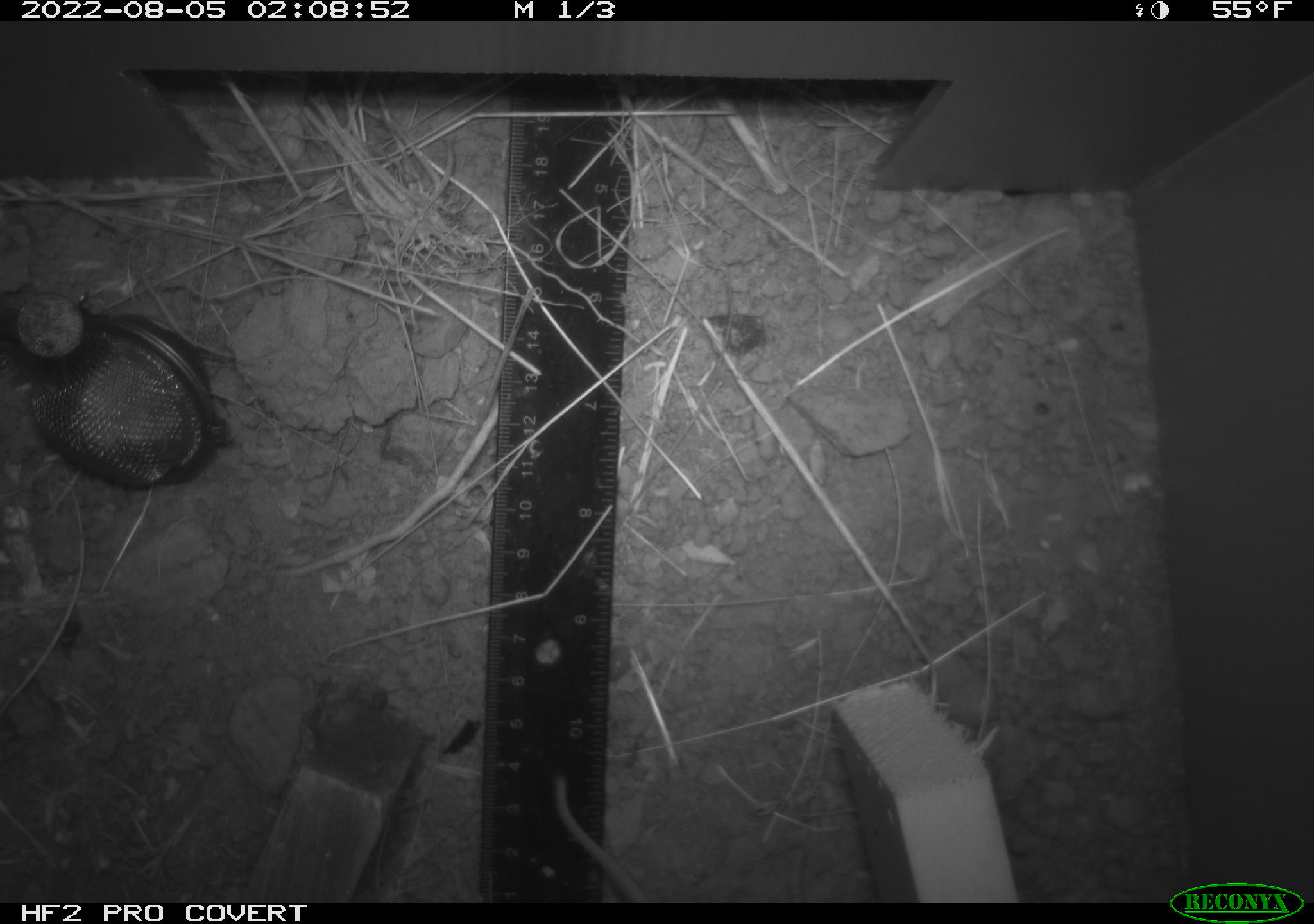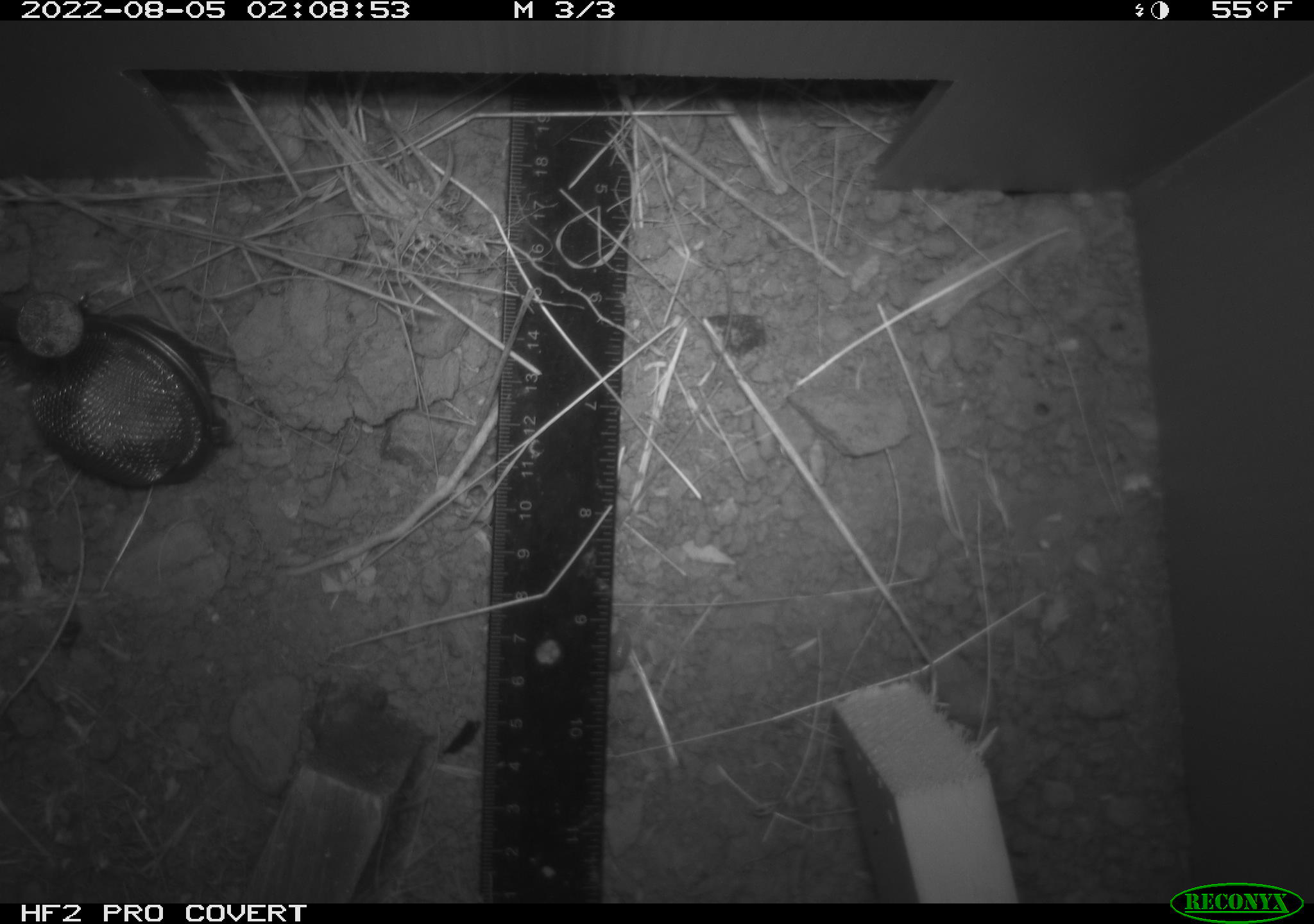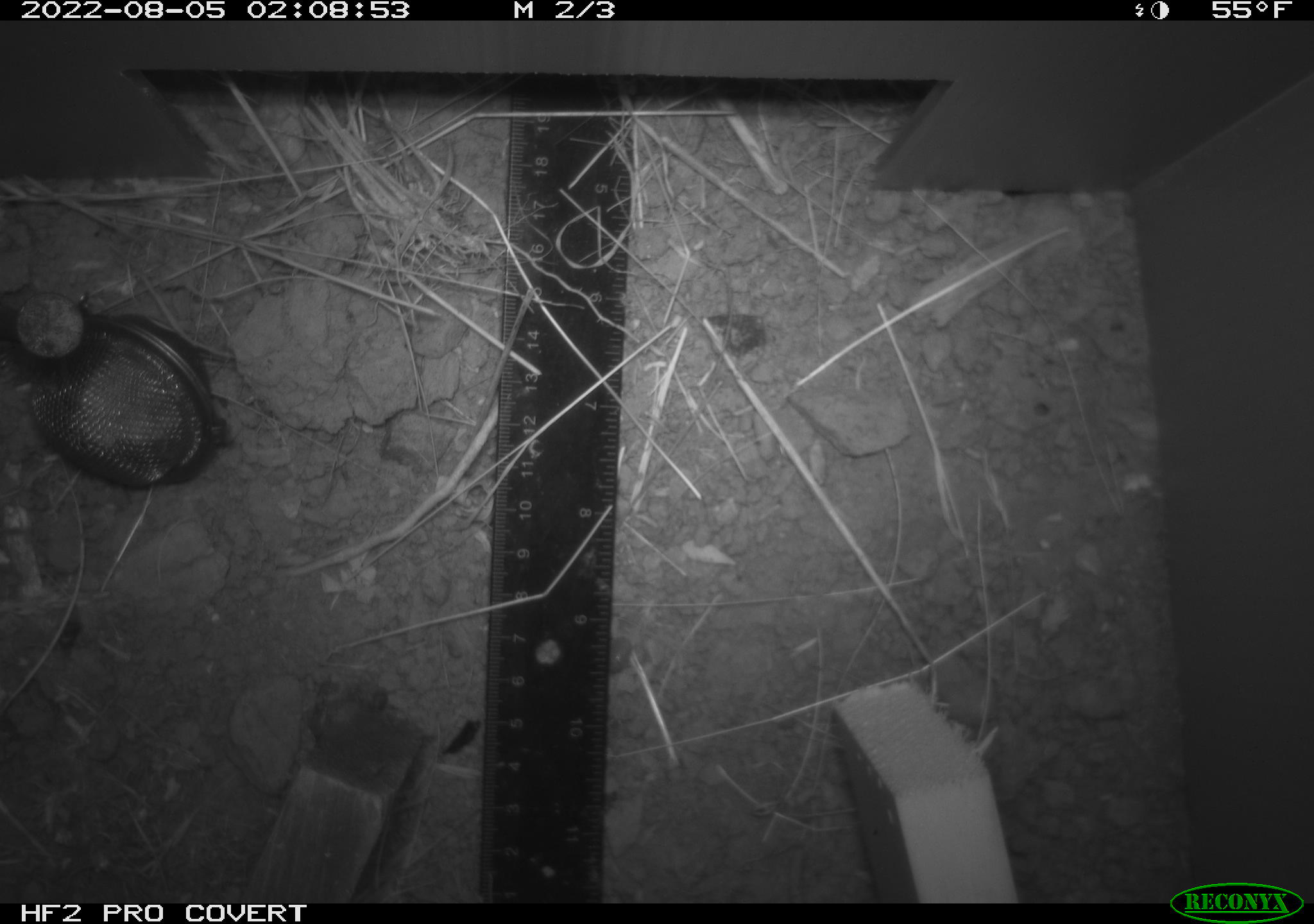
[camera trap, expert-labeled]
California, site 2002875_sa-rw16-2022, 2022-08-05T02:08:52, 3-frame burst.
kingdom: Animalia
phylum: Chordata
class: Mammalia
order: Rodentia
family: Cricetidae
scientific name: Arvicolinae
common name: voles, lemmings, and muskrats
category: arvicolinae subfamily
Arvicolinae subfamily (voles, lemmings, and muskrats) (Arvicolinae).